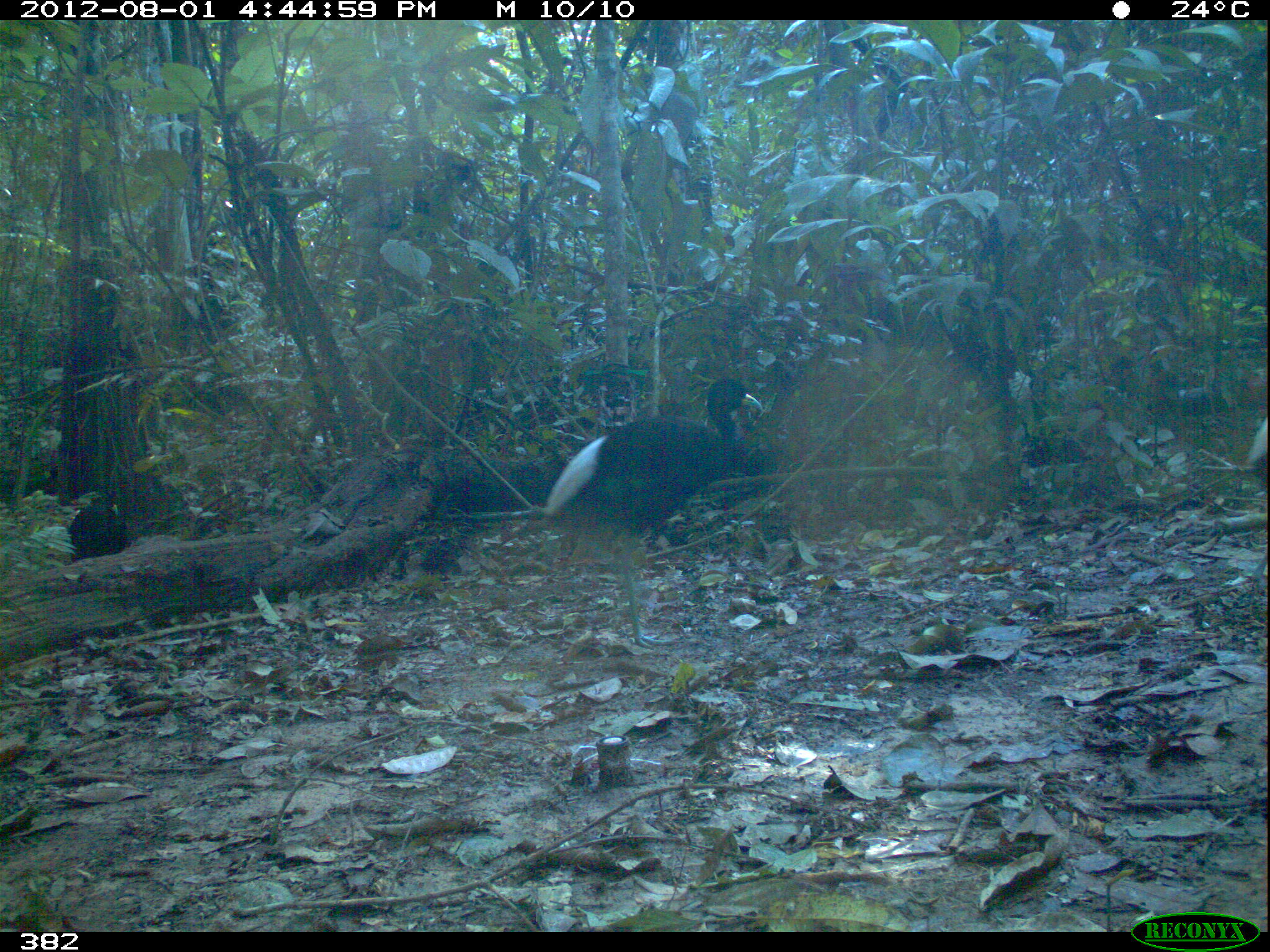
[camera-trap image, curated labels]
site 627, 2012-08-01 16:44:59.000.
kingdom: Animalia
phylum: Chordata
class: Aves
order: Gruiformes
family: Psophiidae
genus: Psophia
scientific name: Psophia leucoptera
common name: pale-winged trumpeter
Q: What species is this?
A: Psophia leucoptera (pale-winged trumpeter).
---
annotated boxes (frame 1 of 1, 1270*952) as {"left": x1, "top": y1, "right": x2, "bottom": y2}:
psophia leucoptera: {"left": 541, "top": 376, "right": 763, "bottom": 648}; {"left": 67, "top": 496, "right": 128, "bottom": 558}; {"left": 1245, "top": 416, "right": 1267, "bottom": 581}